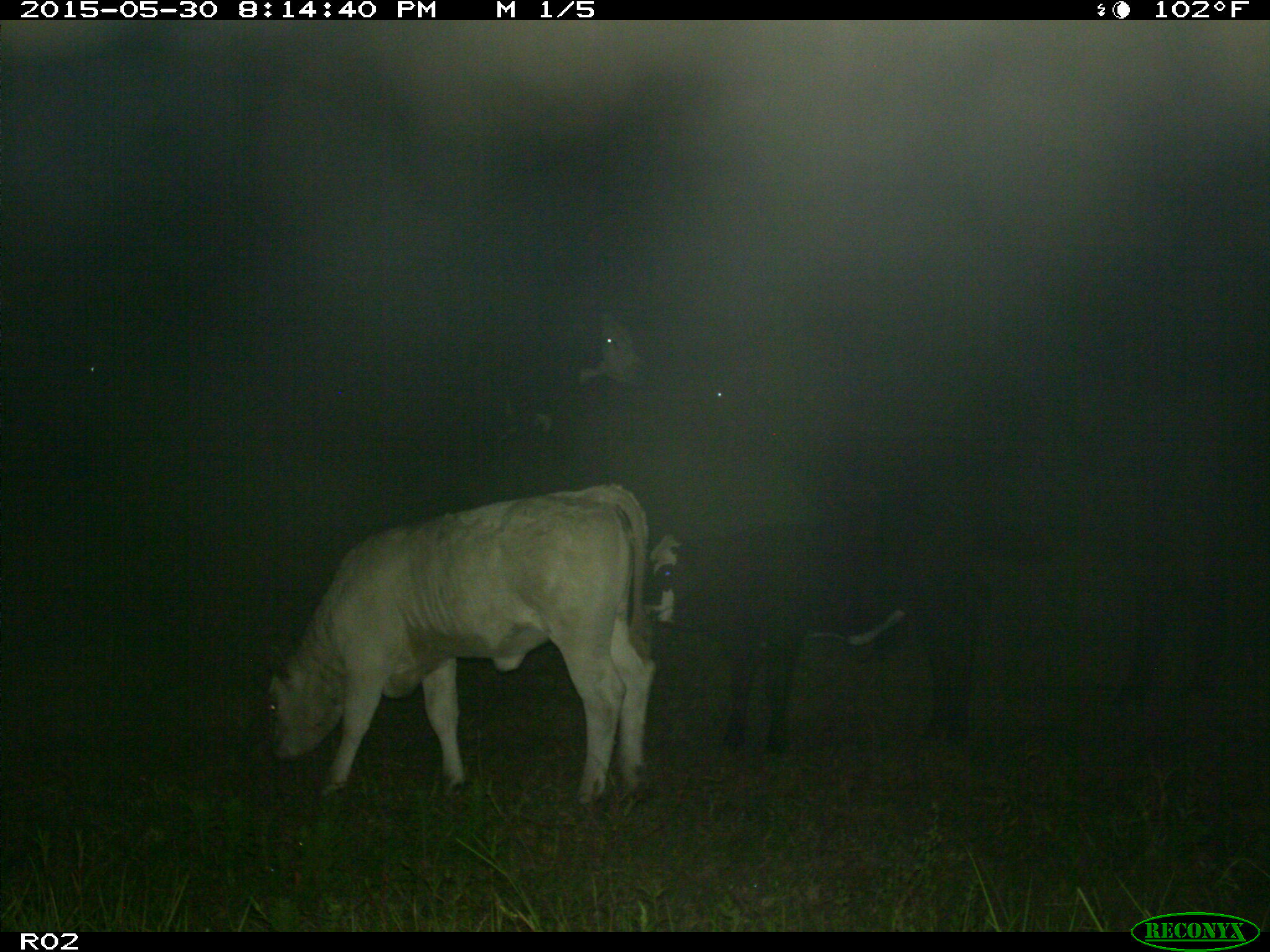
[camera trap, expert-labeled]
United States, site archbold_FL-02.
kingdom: Animalia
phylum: Chordata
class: Mammalia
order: Artiodactyla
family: Bovidae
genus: Bos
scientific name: Bos taurus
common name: domestic cow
Bos taurus (domestic cow).